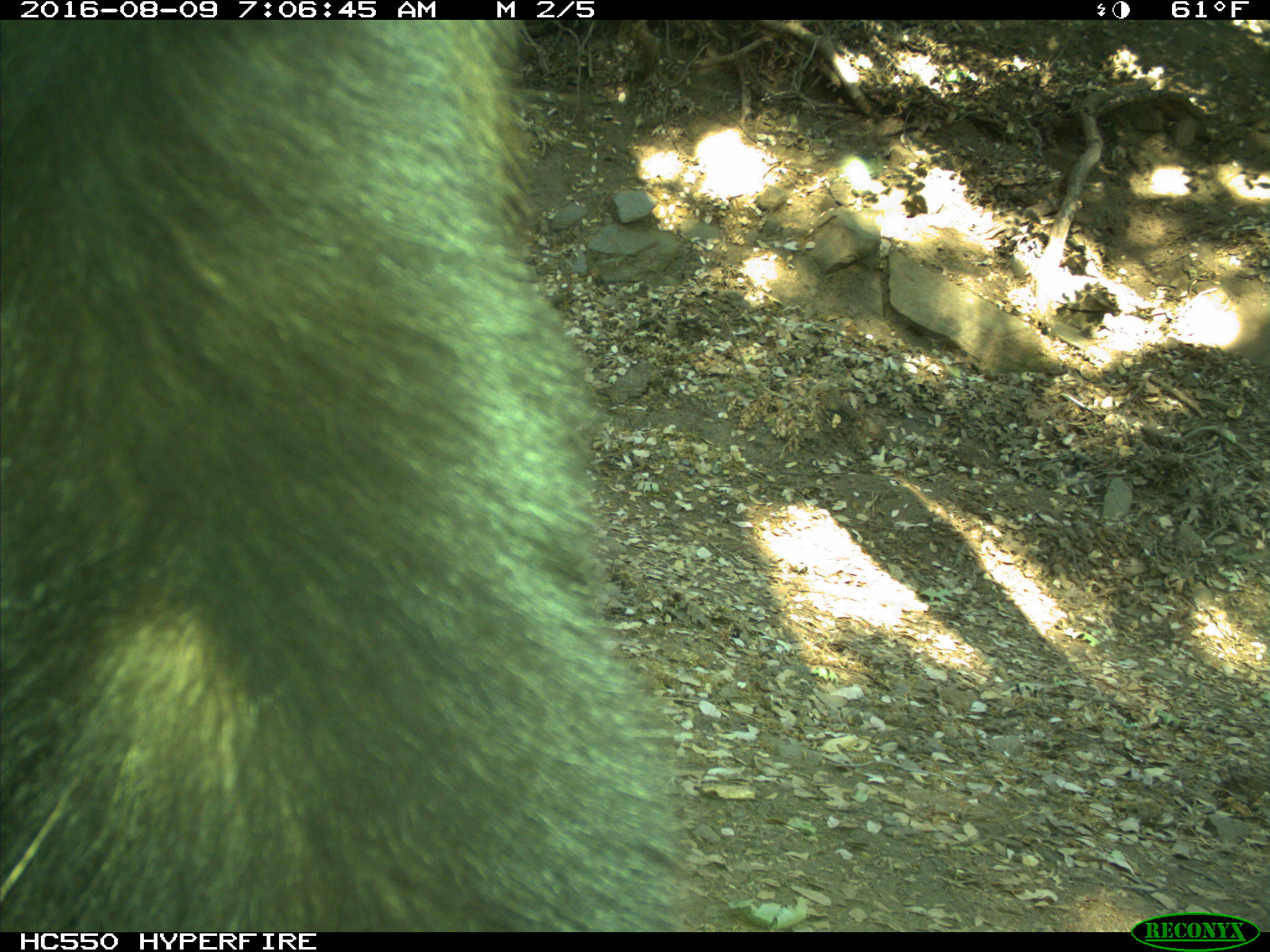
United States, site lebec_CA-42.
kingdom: Animalia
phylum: Chordata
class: Mammalia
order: Carnivora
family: Ursidae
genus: Ursus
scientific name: Ursus americanus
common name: american black bear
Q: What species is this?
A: Ursus americanus (american black bear).